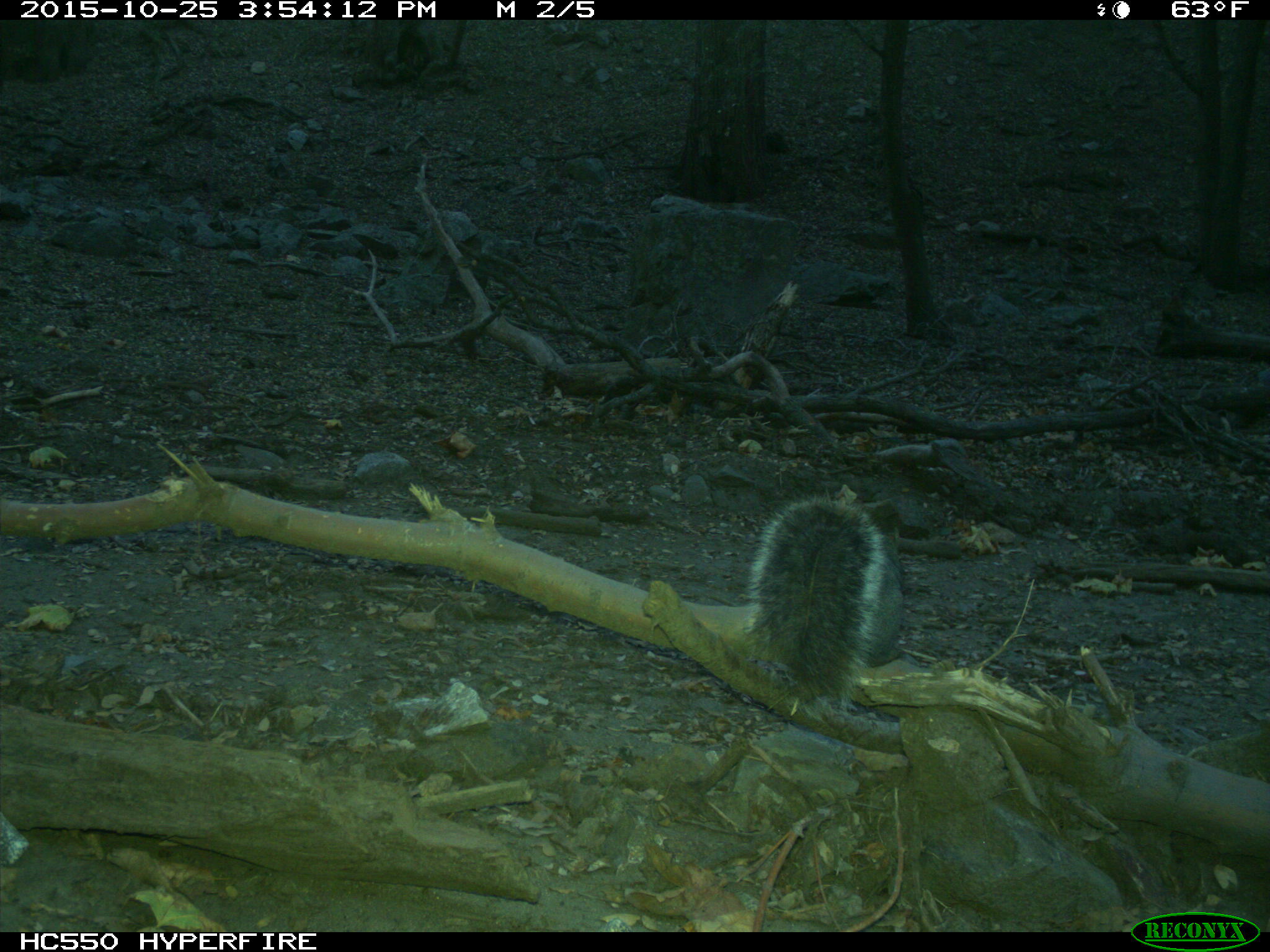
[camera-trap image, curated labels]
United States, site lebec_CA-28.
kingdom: Animalia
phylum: Chordata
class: Mammalia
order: Rodentia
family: Sciuridae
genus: Sciurus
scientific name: Sciurus carolinensis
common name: eastern gray squirrel